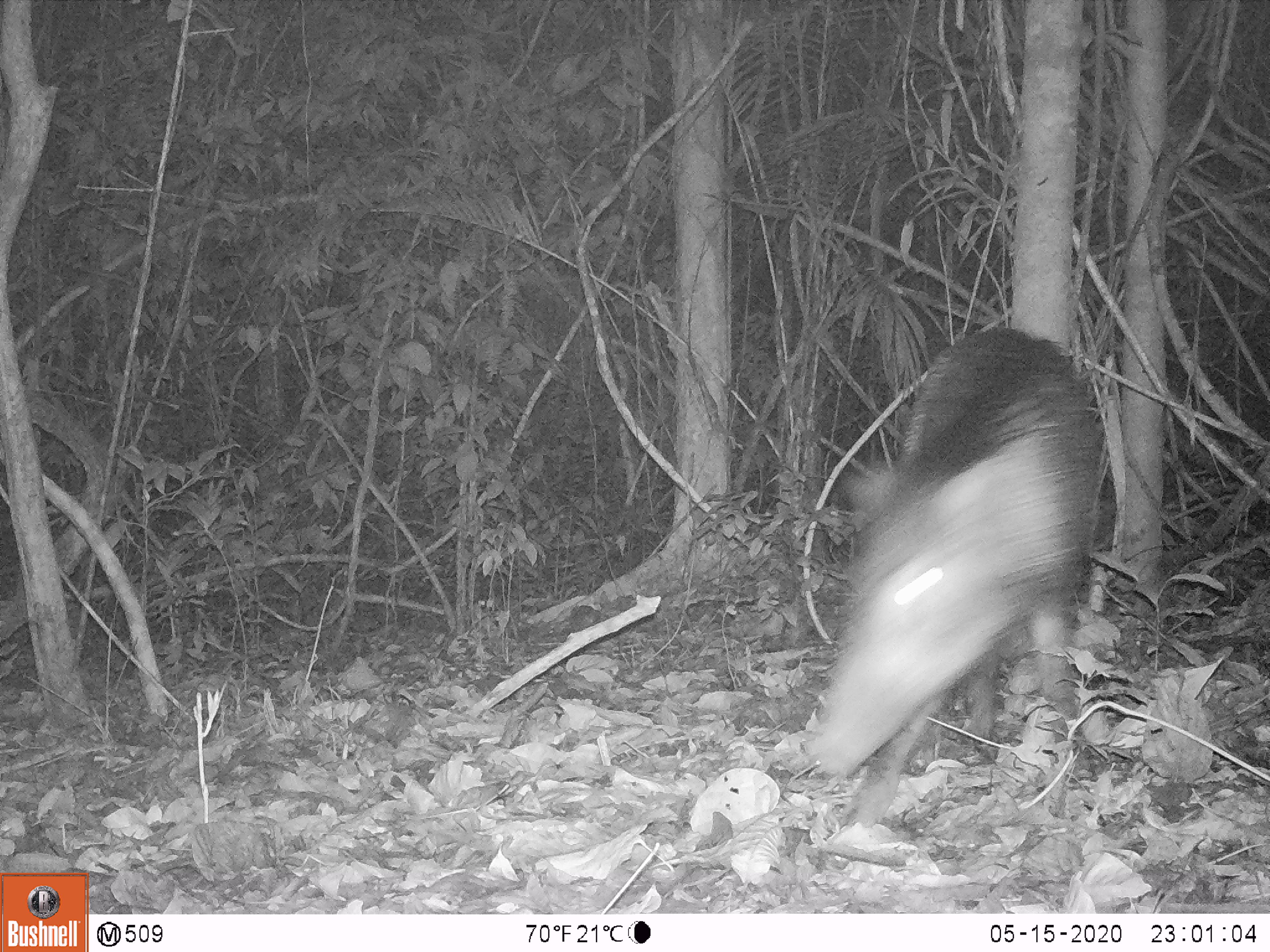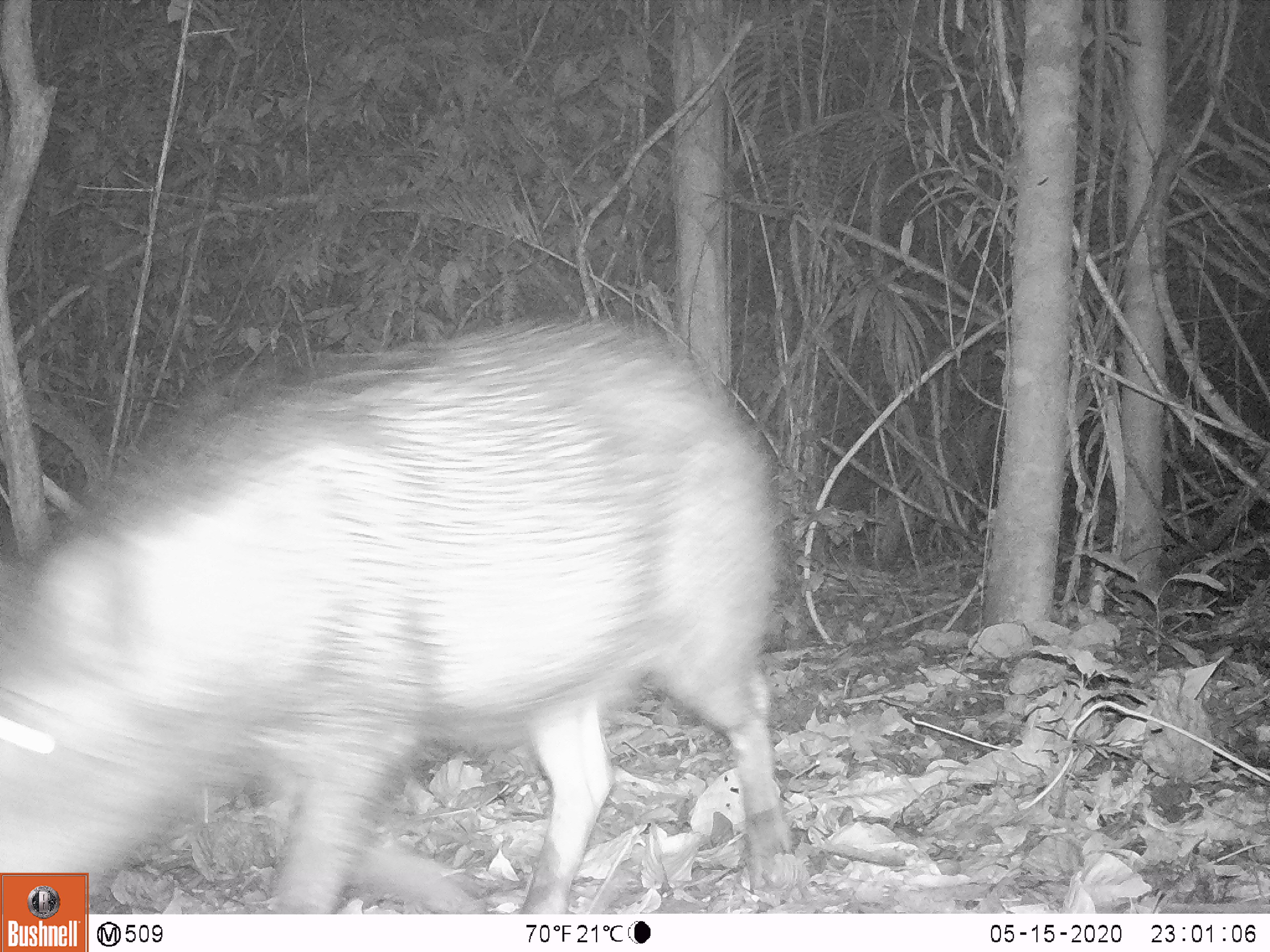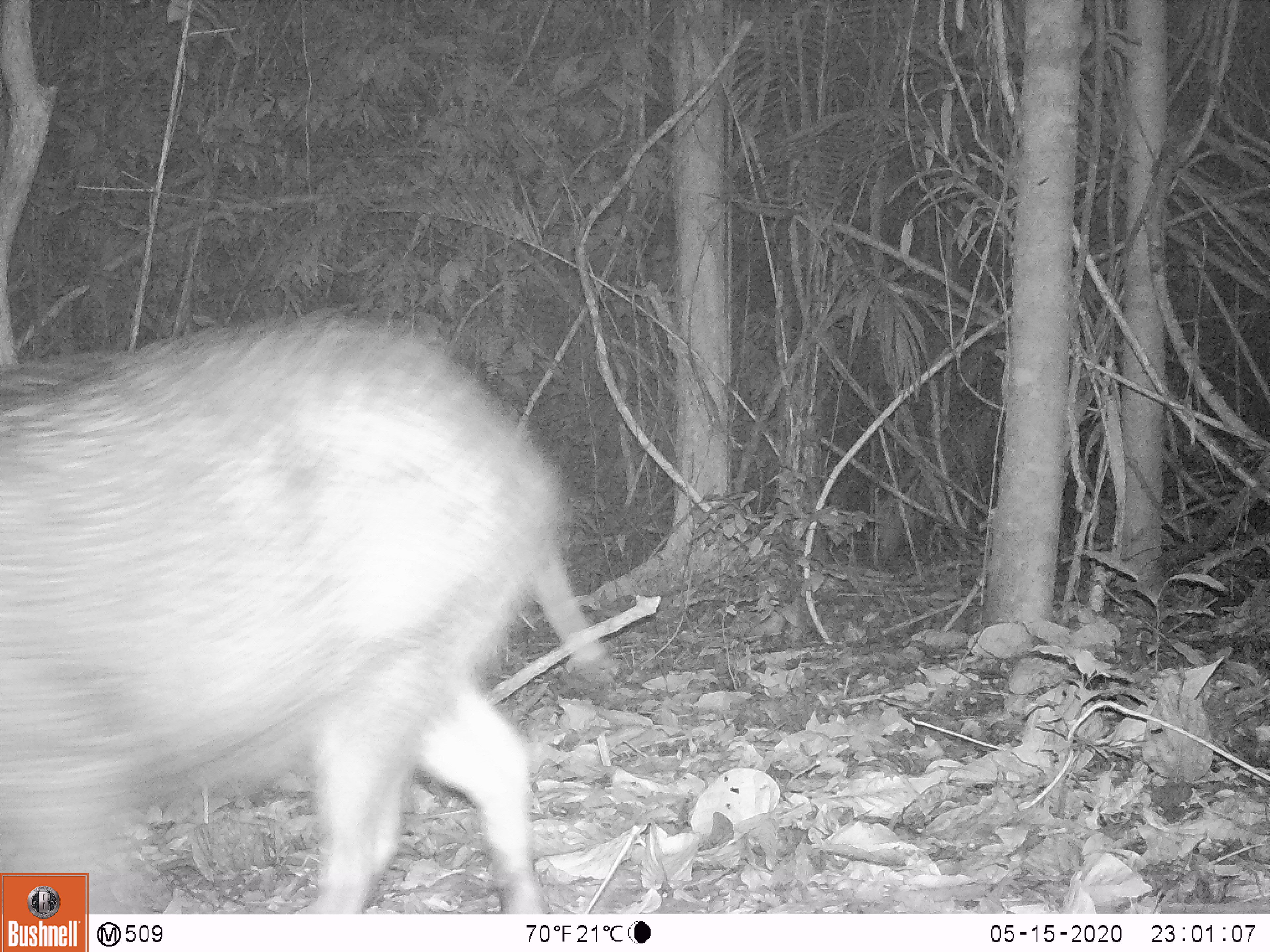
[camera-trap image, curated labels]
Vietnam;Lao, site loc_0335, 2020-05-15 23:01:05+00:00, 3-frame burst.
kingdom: Animalia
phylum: Chordata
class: Mammalia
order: Artiodactyla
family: Suidae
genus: Sus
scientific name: Sus scrofa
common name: eurasian wild pig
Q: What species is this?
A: Eurasian wild pig (Sus scrofa).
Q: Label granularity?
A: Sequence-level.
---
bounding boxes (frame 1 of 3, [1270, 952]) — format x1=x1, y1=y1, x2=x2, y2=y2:
eurasian wild pig: x1=802, y1=325, x2=1105, y2=832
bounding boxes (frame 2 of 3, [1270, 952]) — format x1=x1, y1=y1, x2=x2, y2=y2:
eurasian wild pig: x1=0, y1=314, x2=795, y2=914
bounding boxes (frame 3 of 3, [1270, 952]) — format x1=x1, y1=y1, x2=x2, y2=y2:
eurasian wild pig: x1=0, y1=314, x2=610, y2=914